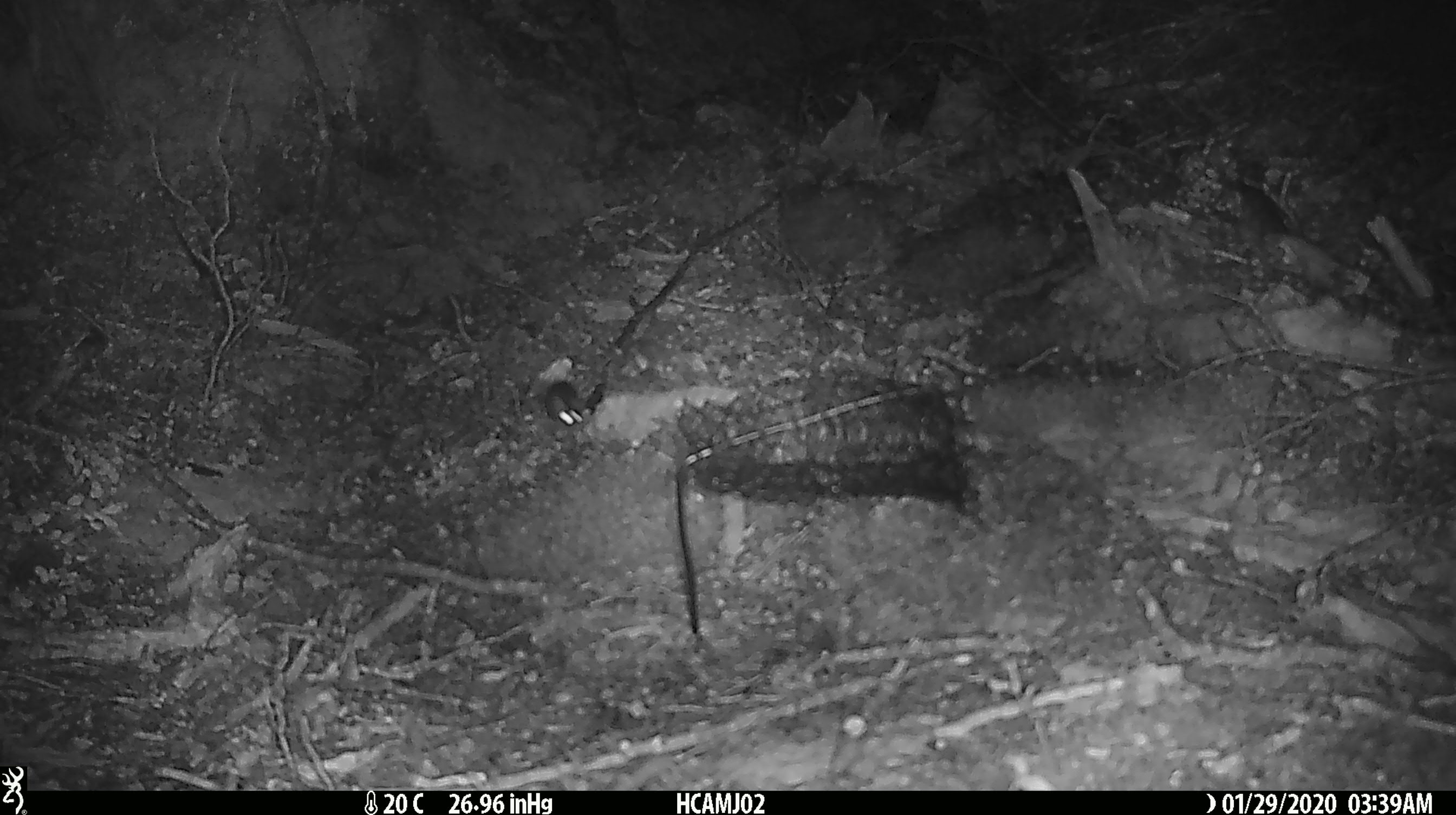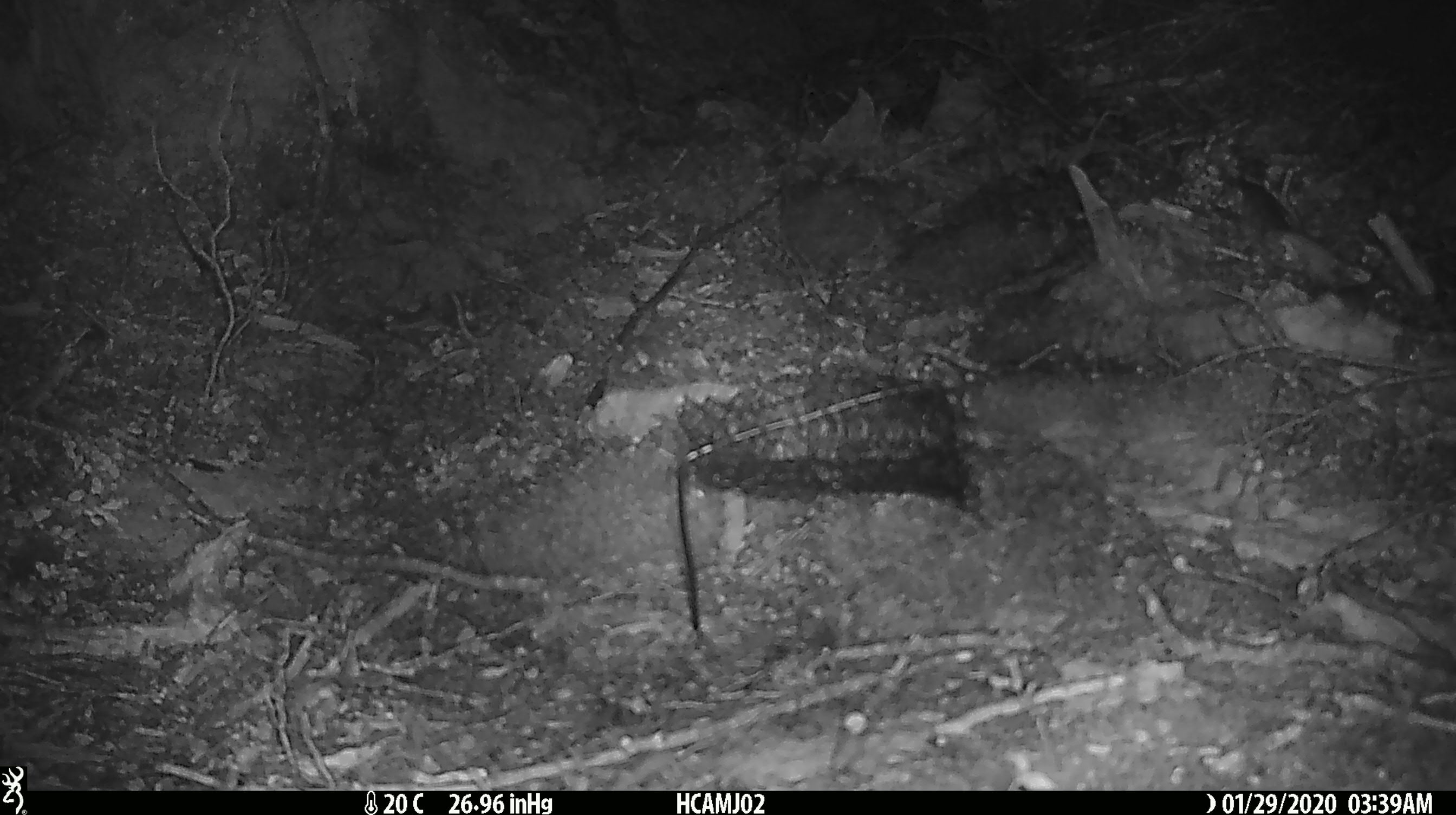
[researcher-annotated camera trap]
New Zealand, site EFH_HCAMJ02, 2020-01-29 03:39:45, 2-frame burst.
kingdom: Animalia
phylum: Chordata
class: Mammalia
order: Rodentia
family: Muridae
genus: Mus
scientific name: Mus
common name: mouse